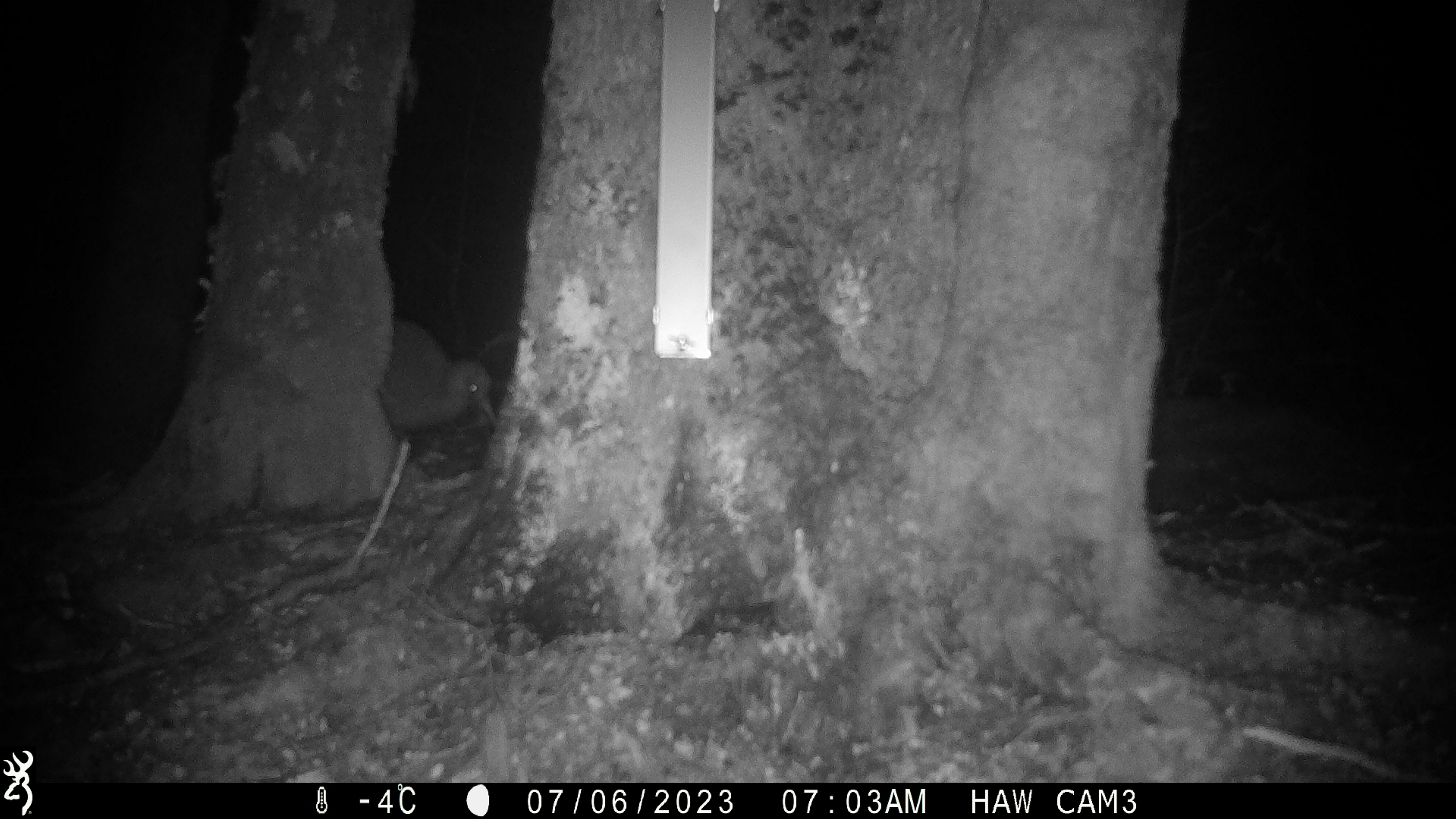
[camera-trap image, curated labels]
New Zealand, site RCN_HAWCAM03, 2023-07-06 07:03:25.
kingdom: Animalia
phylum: Chordata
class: Aves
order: Apterygiformes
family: Apterygidae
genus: Apteryx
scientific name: Apteryx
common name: kiwi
Kiwi (Apteryx).